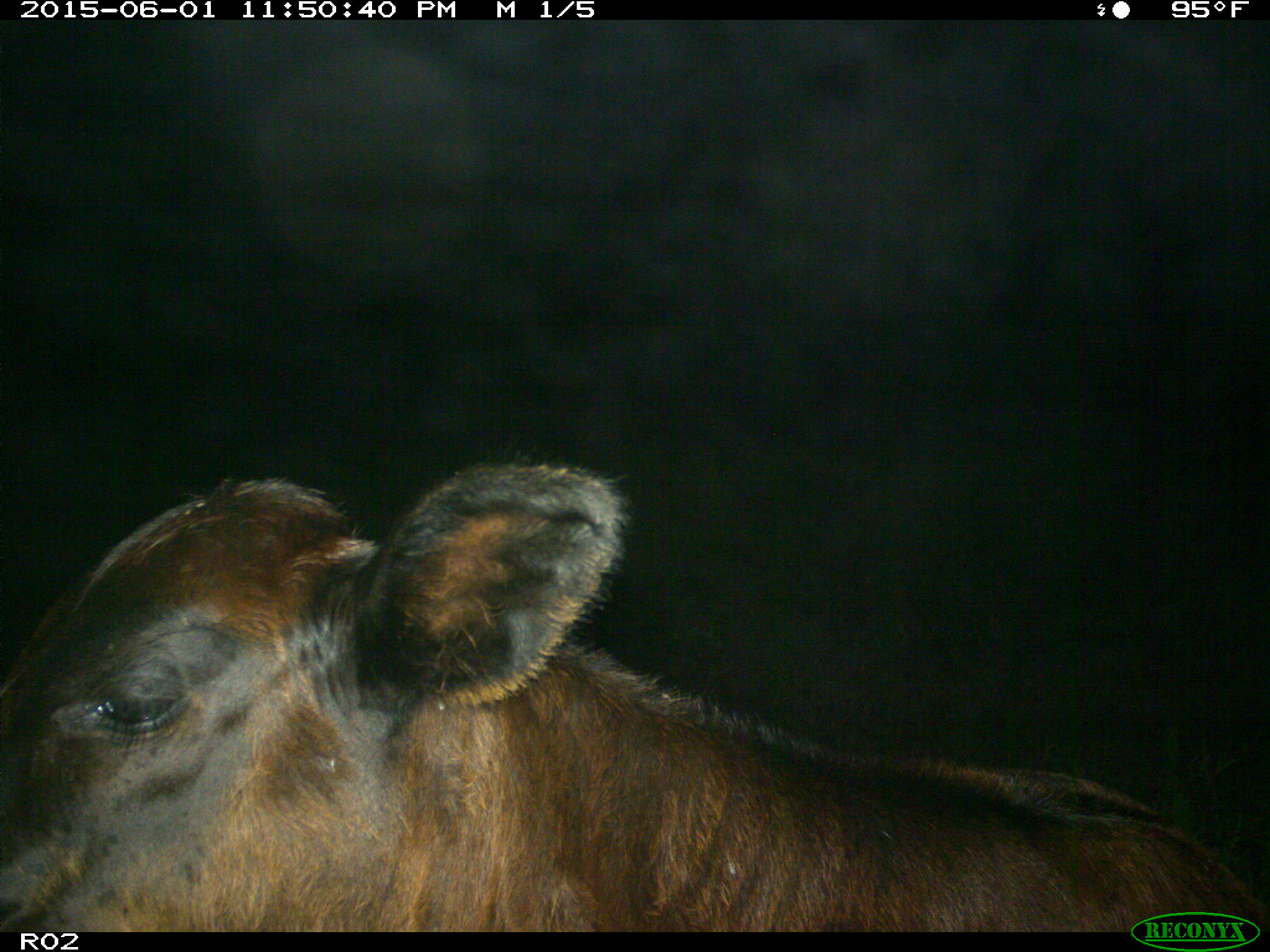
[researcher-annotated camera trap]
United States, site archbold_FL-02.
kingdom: Animalia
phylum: Chordata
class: Mammalia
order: Artiodactyla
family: Bovidae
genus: Bos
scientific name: Bos taurus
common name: domestic cow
Bos taurus (domestic cow).